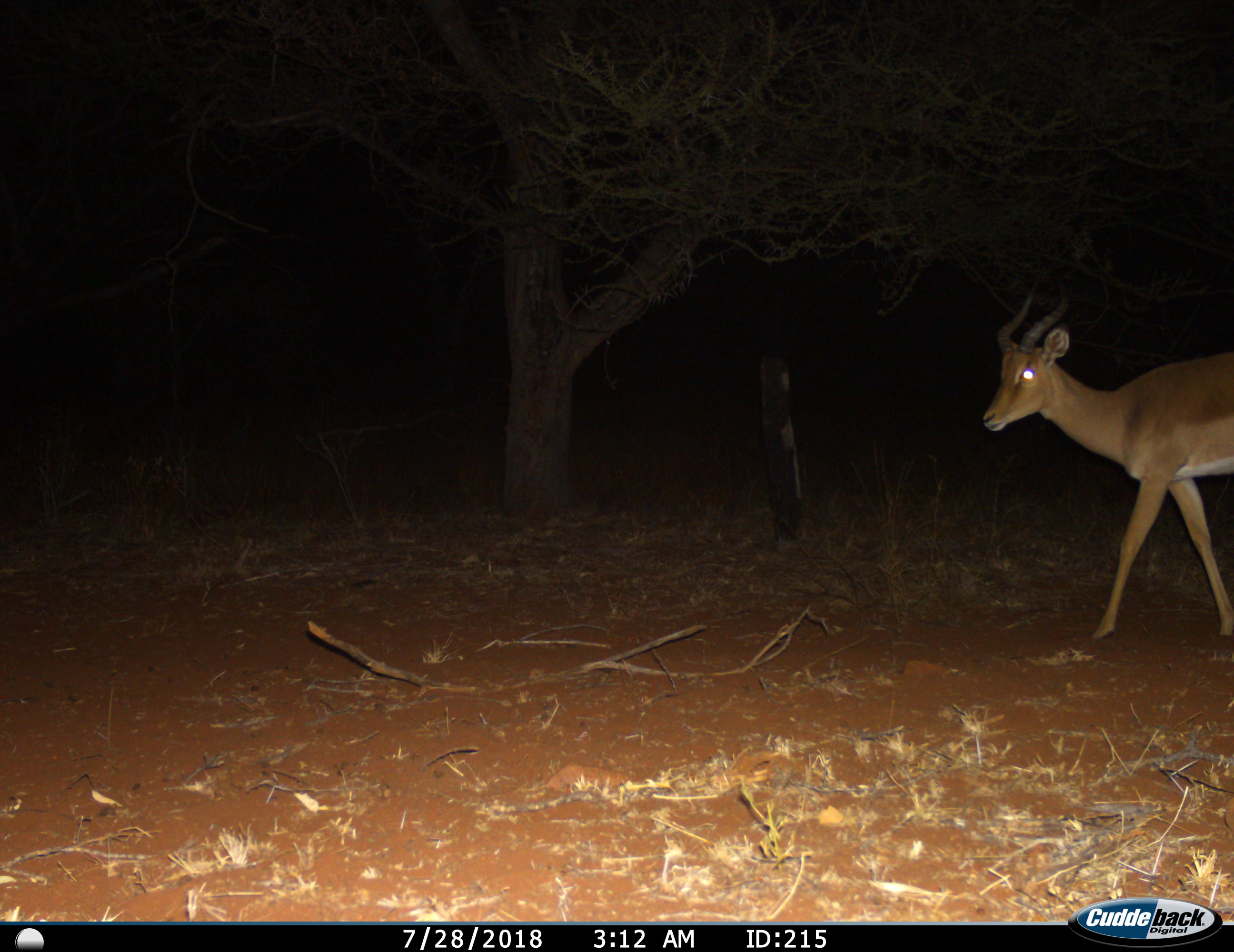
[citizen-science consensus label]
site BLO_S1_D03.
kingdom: Animalia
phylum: Chordata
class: Mammalia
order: Artiodactyla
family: Bovidae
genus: Aepyceros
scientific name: Aepyceros melampus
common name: impala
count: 1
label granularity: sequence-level